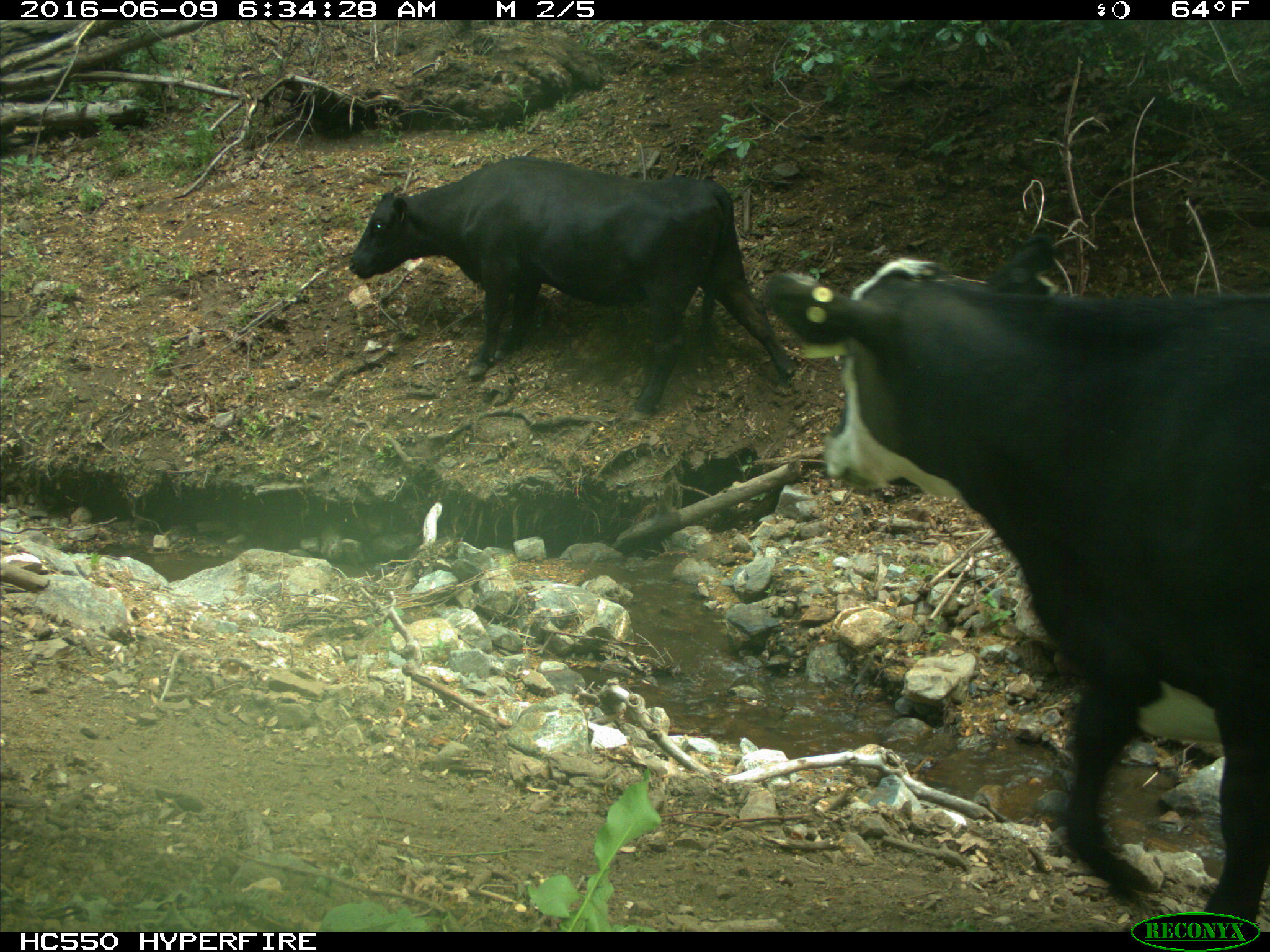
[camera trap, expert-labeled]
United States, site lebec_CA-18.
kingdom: Animalia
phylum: Chordata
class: Mammalia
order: Artiodactyla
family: Bovidae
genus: Bos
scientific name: Bos taurus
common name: domestic cow